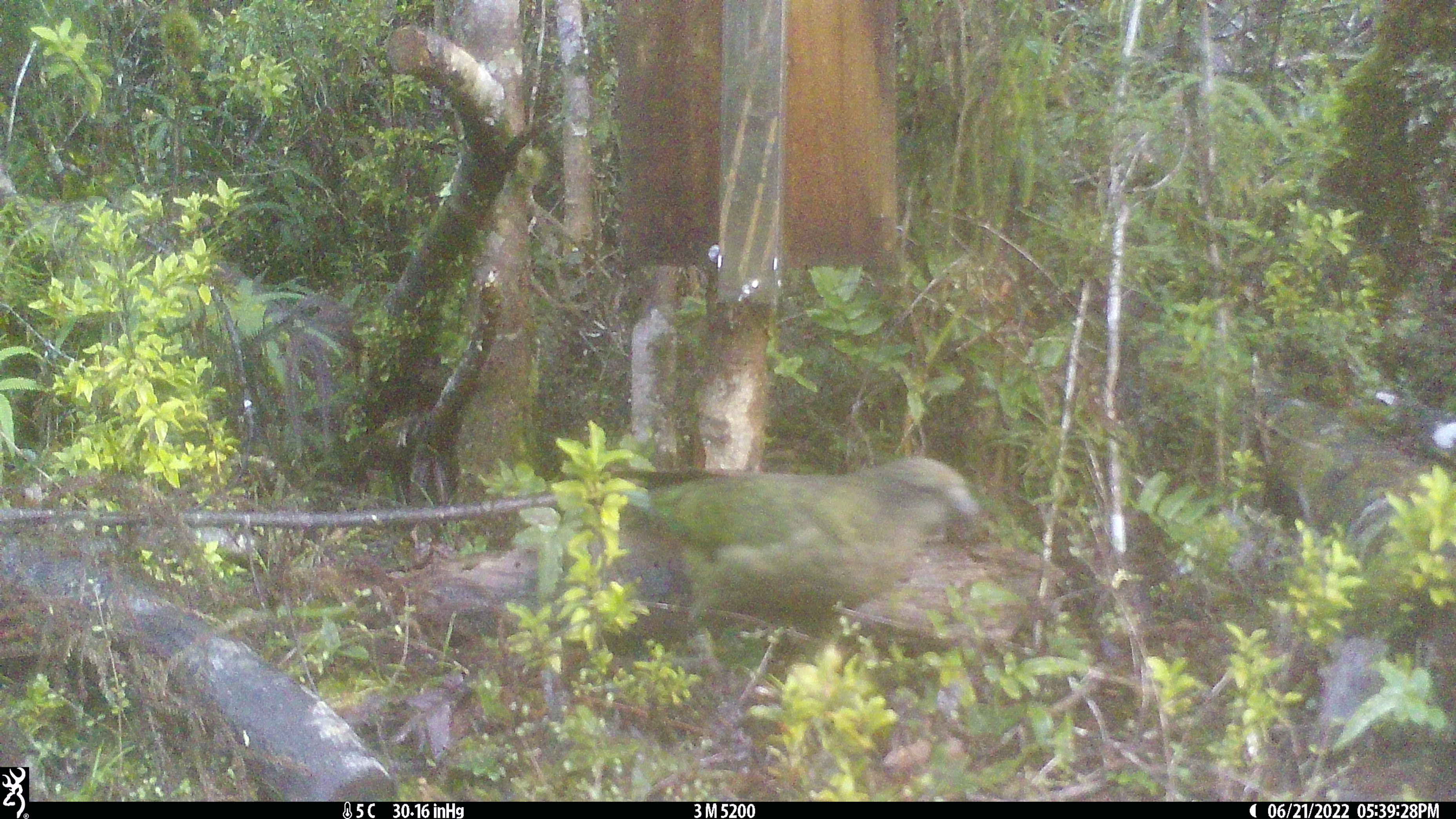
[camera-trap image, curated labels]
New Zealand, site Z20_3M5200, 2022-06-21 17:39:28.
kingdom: Animalia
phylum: Chordata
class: Aves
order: Psittaciformes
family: Strigopidae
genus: Nestor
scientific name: Nestor notabilis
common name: kea